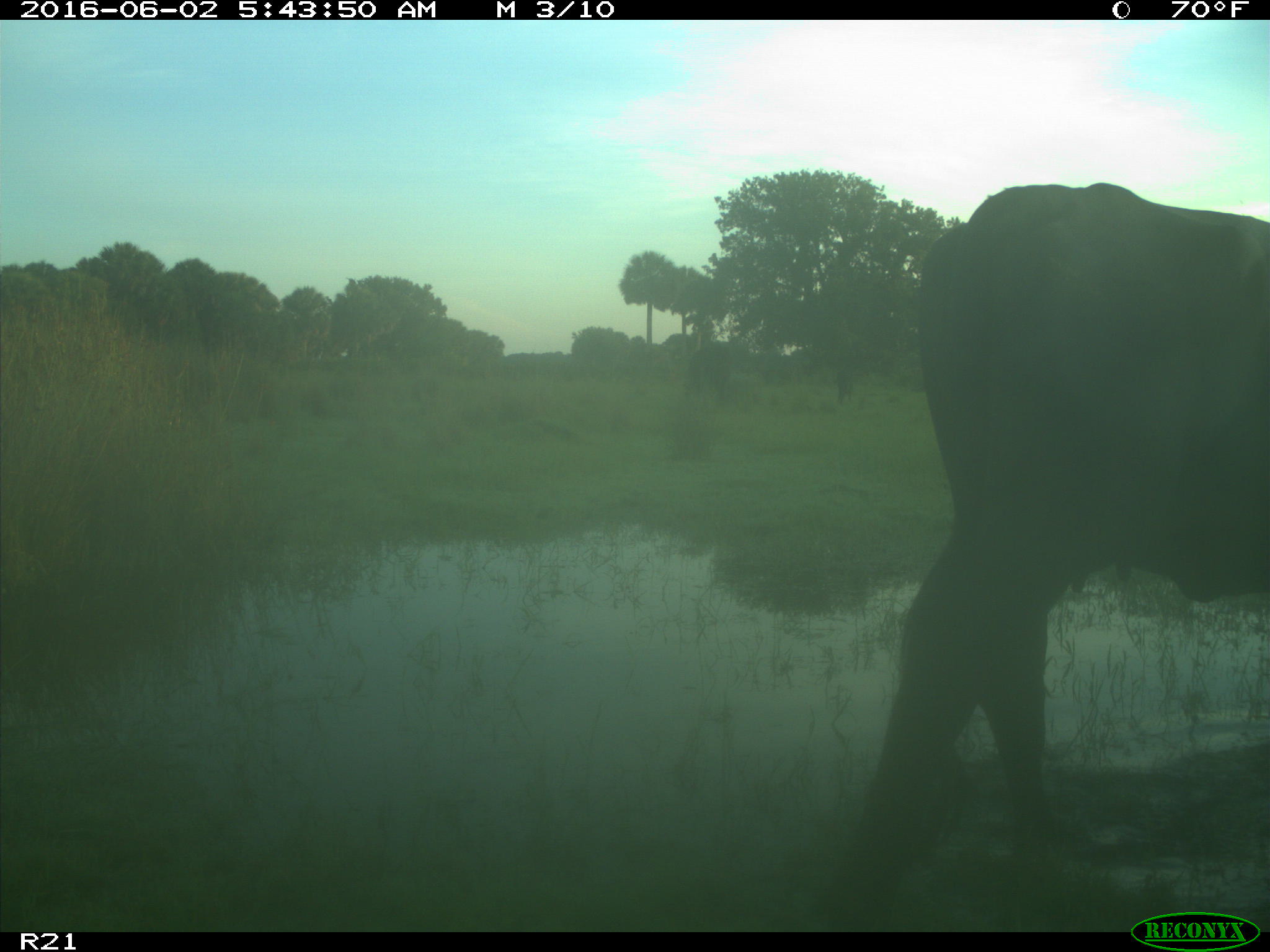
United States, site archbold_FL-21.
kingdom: Animalia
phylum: Chordata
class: Mammalia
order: Artiodactyla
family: Bovidae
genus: Bos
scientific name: Bos taurus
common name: domestic cow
Bos taurus (domestic cow).